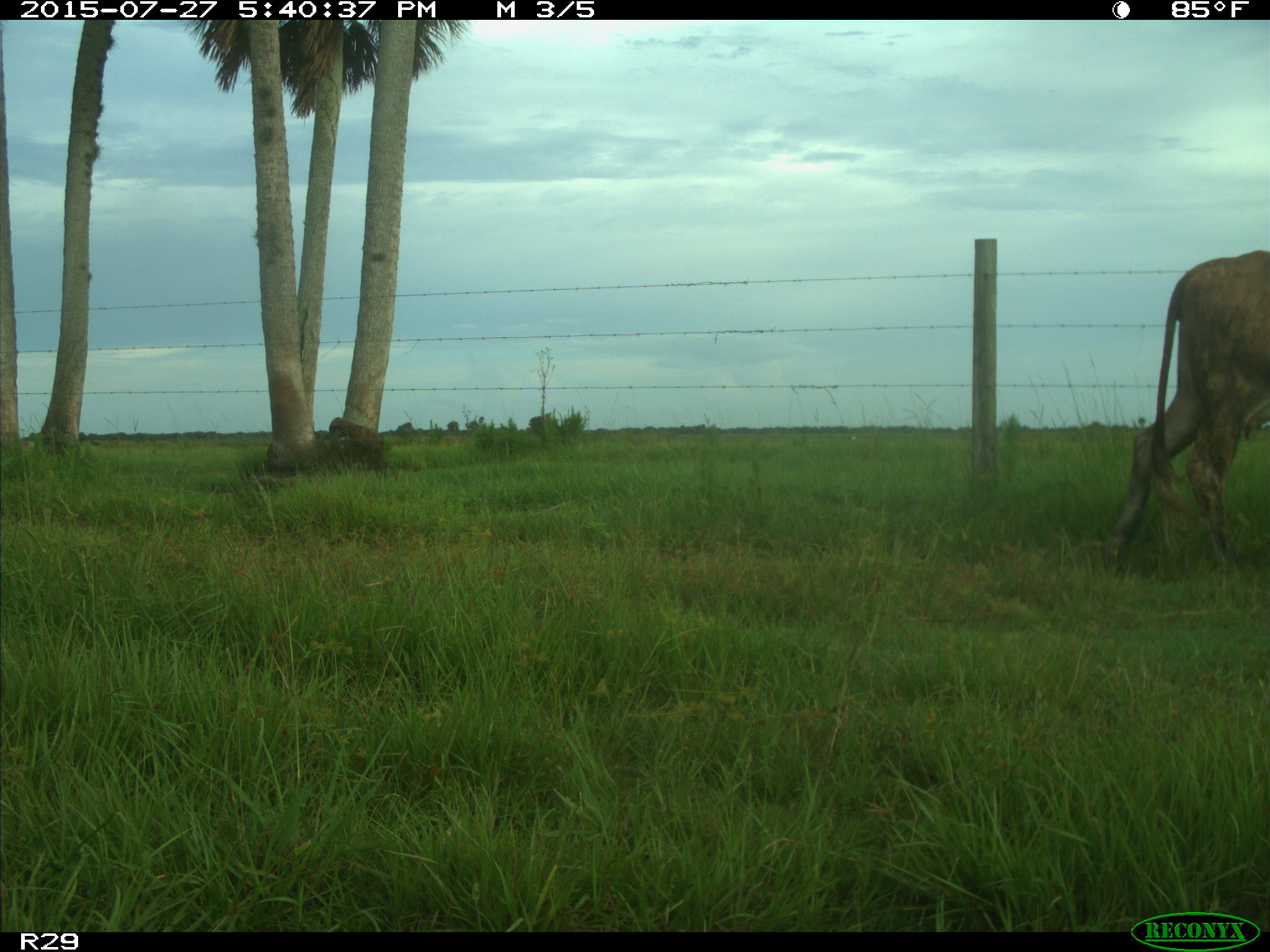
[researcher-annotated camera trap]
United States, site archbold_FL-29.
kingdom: Animalia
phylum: Chordata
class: Mammalia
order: Artiodactyla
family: Bovidae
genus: Bos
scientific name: Bos taurus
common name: domestic cow